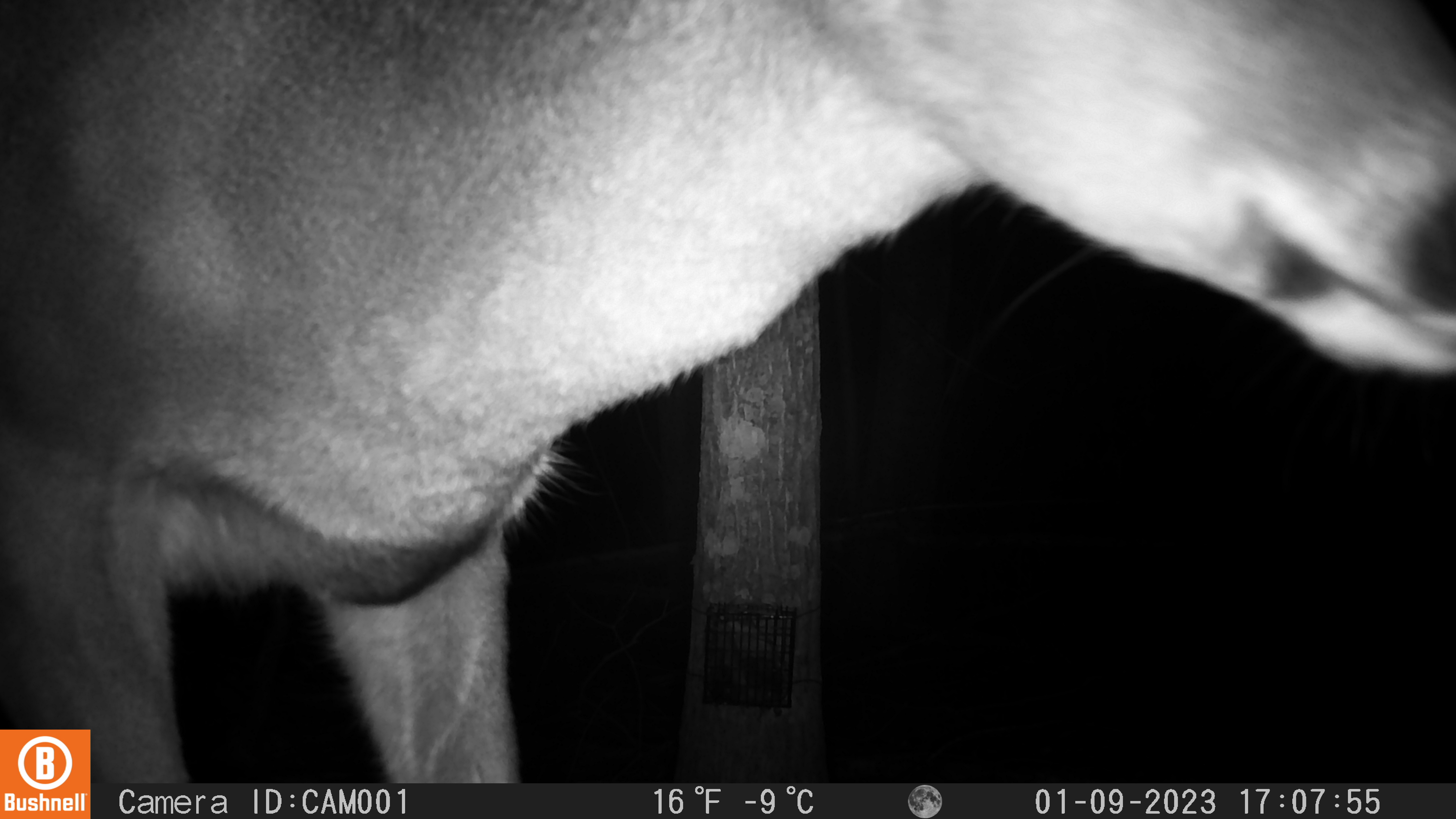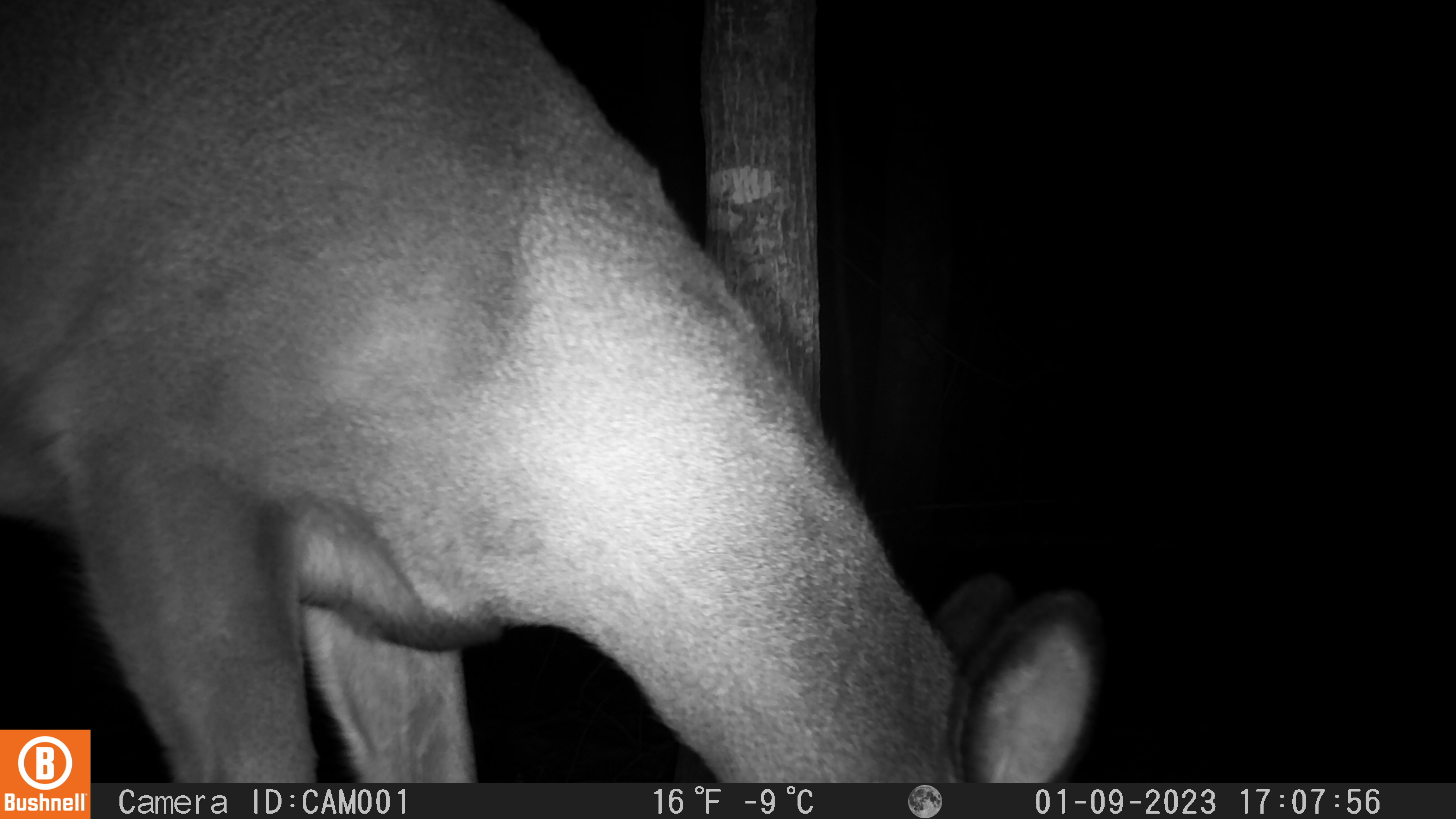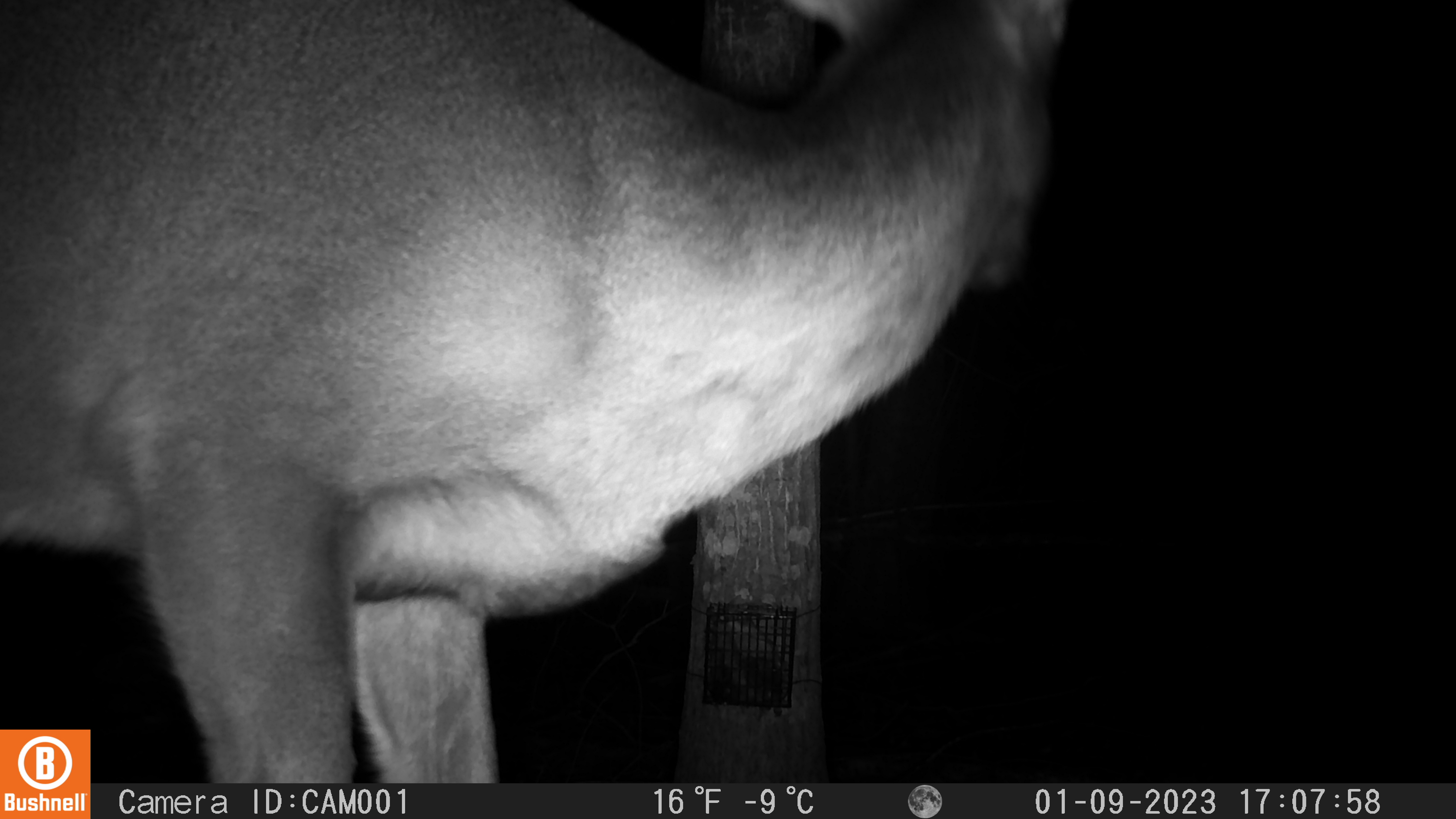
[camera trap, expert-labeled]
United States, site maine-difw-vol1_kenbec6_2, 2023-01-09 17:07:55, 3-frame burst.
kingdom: Animalia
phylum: Chordata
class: Mammalia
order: Artiodactyla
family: Cervidae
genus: Odocoileus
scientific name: Odocoileus virginianus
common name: white-tailed deer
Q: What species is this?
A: White-tailed deer (Odocoileus virginianus).